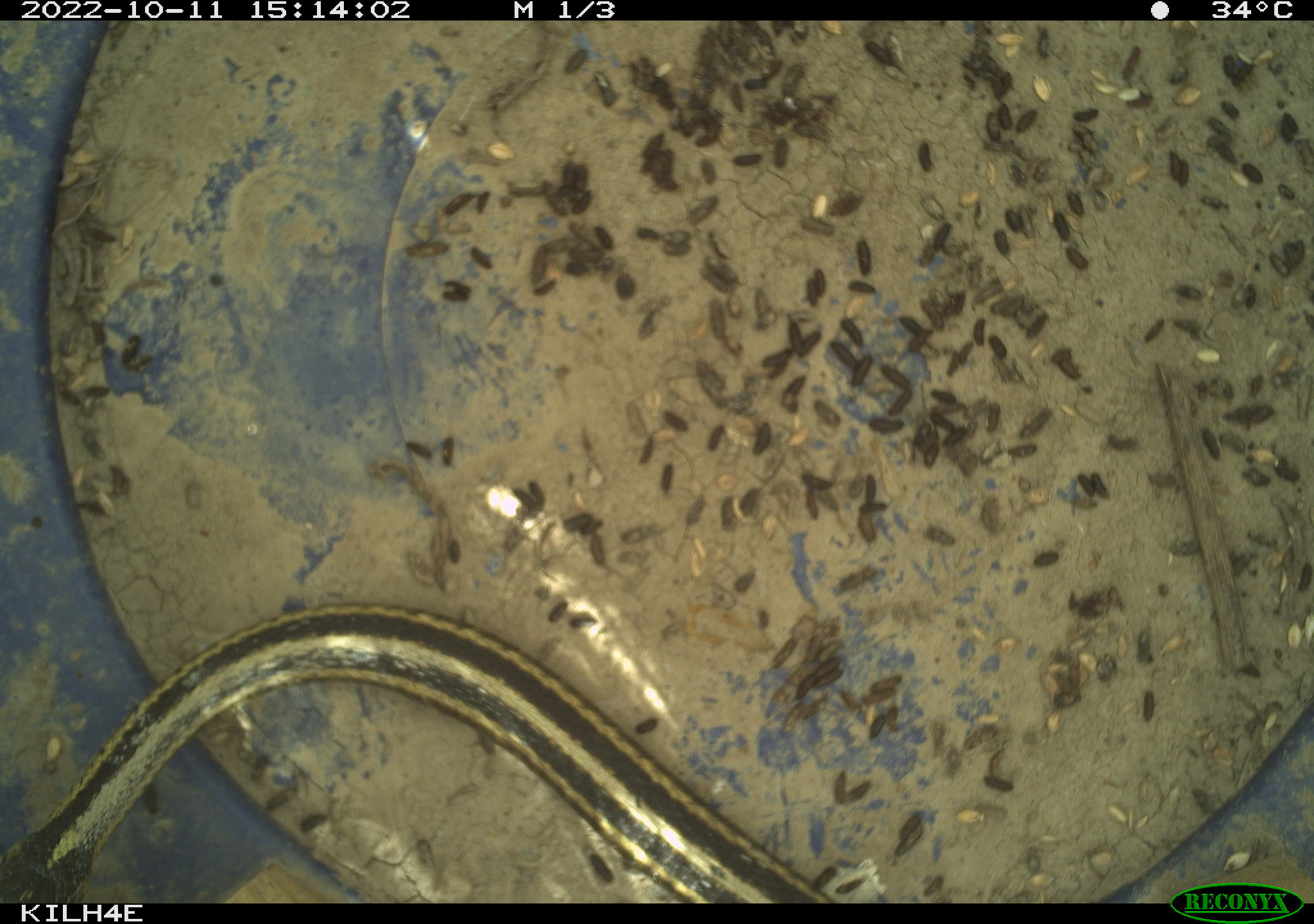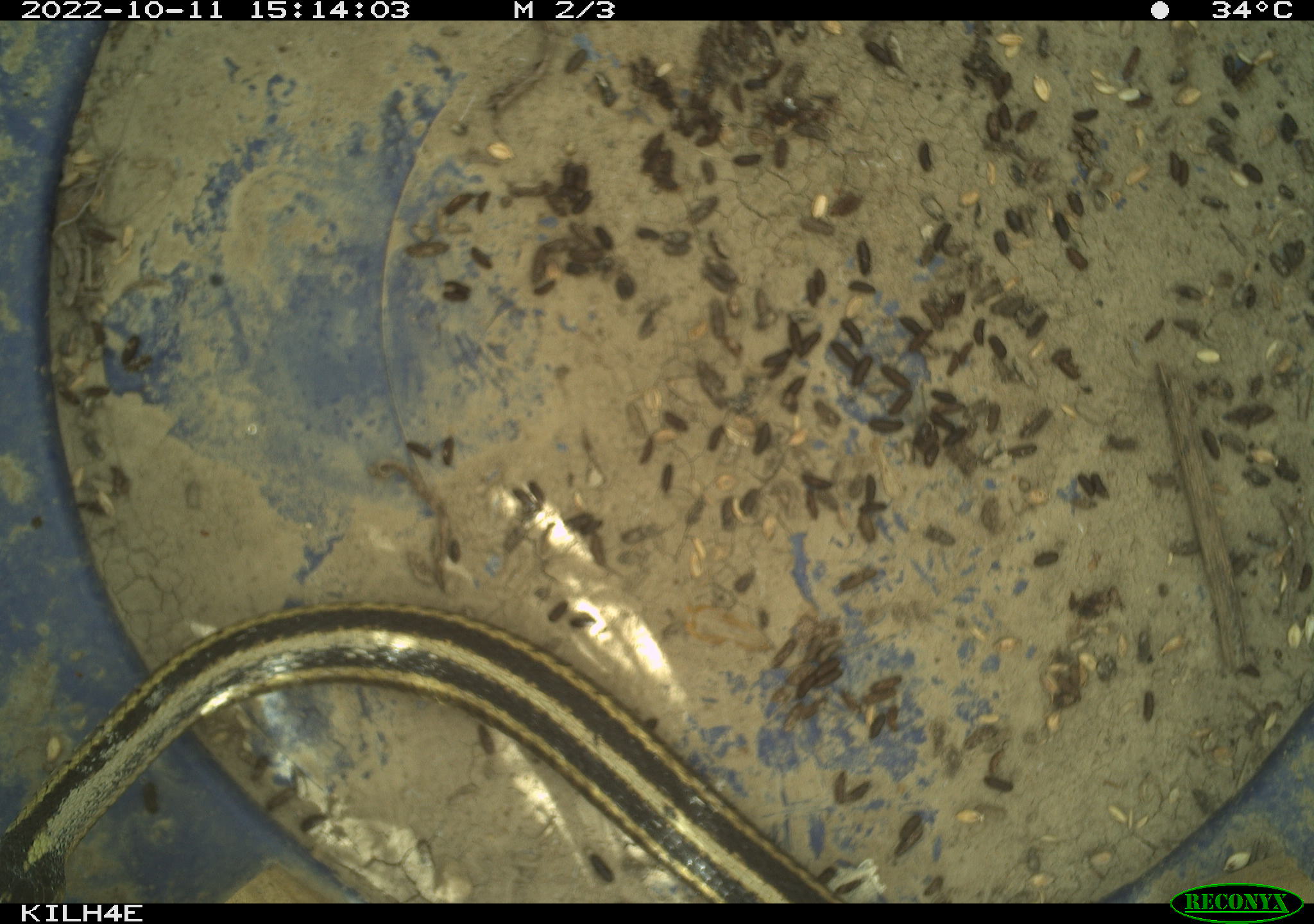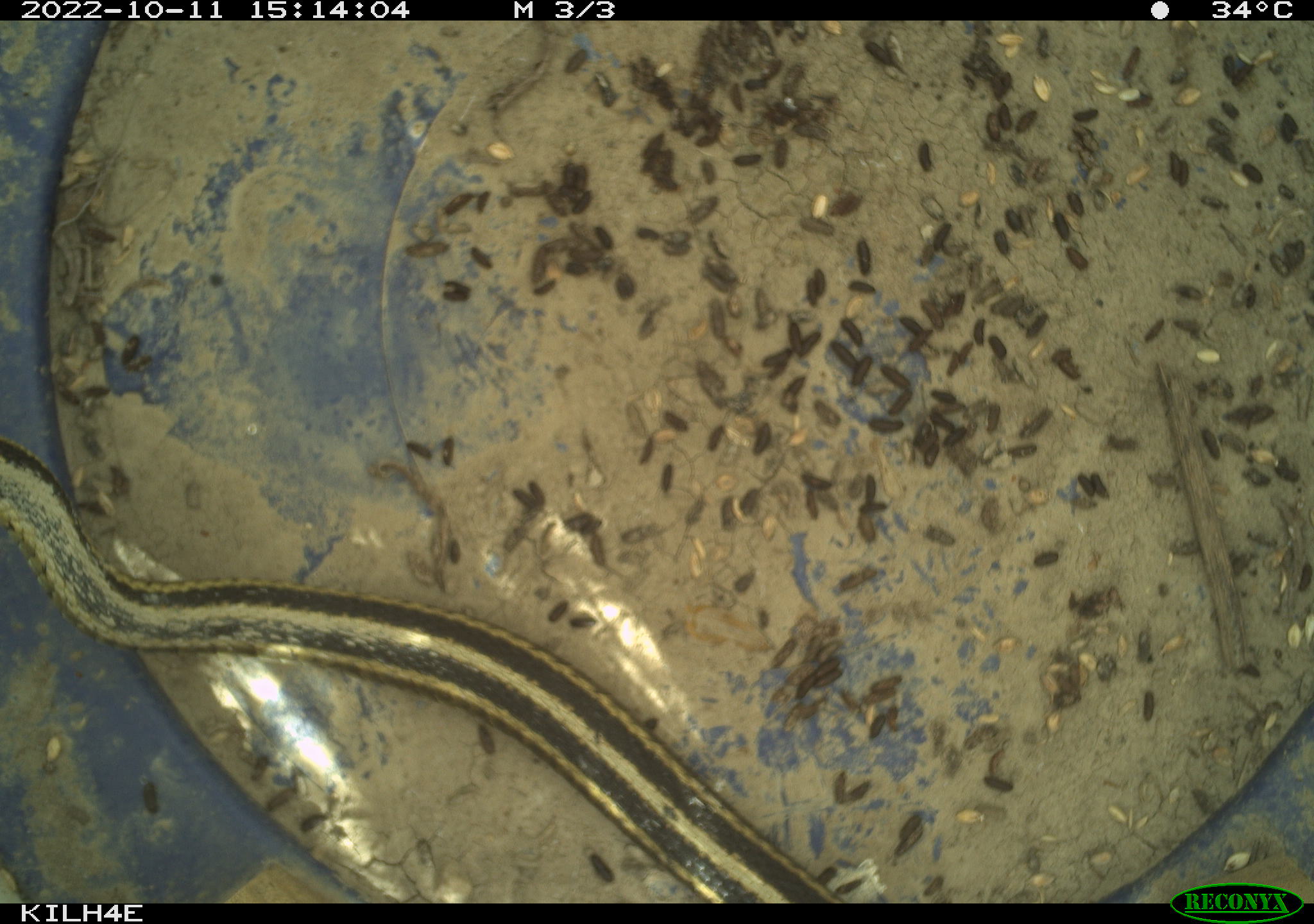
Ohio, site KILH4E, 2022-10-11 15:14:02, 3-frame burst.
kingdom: Animalia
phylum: Chordata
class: Reptilia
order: Squamata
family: Colubridae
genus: Thamnophis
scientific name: Thamnophis sirtalis sirtalis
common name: eastern gartersnake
Eastern gartersnake (Thamnophis sirtalis sirtalis).